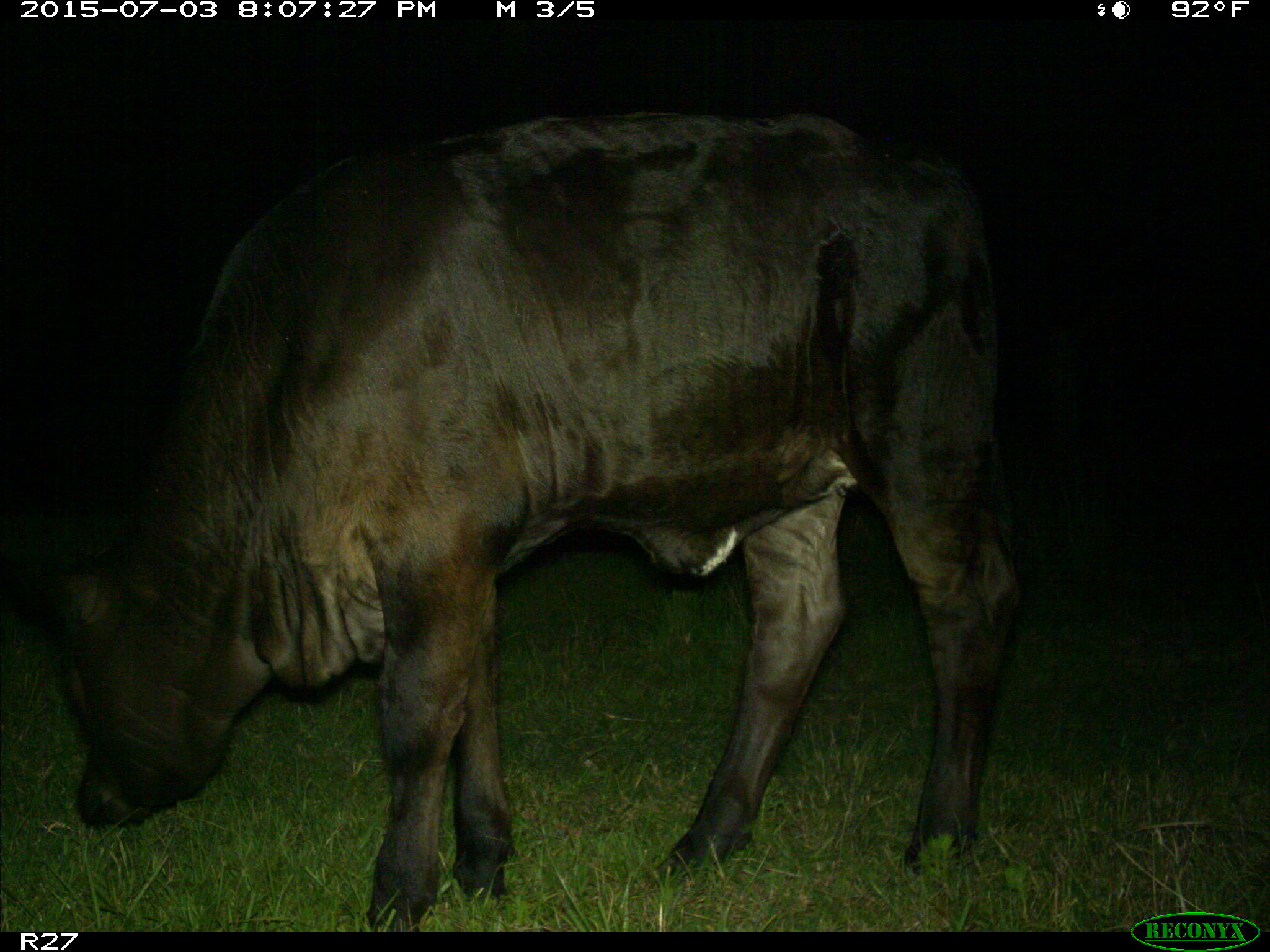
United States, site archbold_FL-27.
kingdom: Animalia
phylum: Chordata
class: Mammalia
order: Artiodactyla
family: Bovidae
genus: Bos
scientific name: Bos taurus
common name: domestic cow